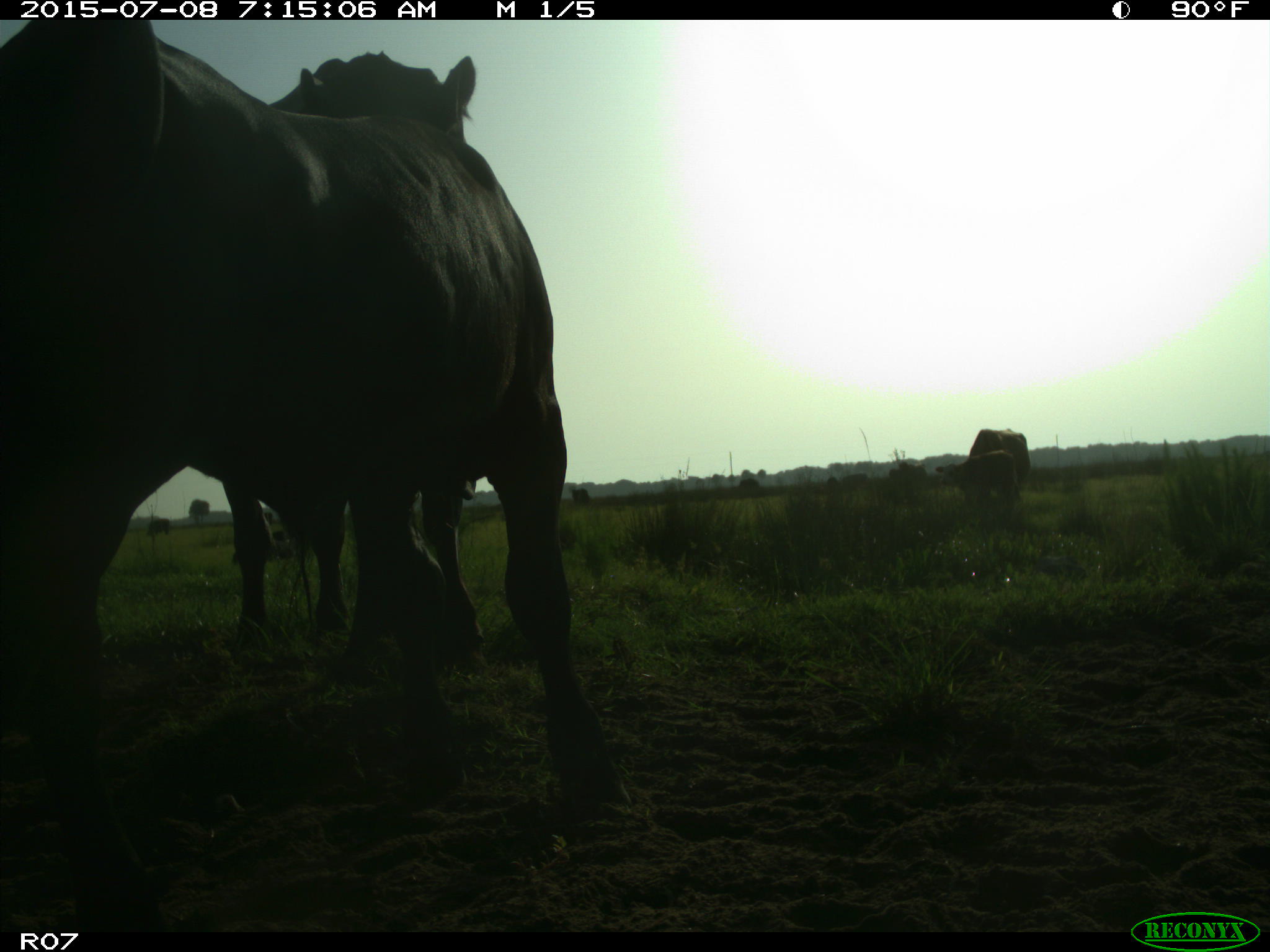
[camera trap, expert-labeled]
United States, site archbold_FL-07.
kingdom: Animalia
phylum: Chordata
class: Mammalia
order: Artiodactyla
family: Bovidae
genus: Bos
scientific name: Bos taurus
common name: domestic cow